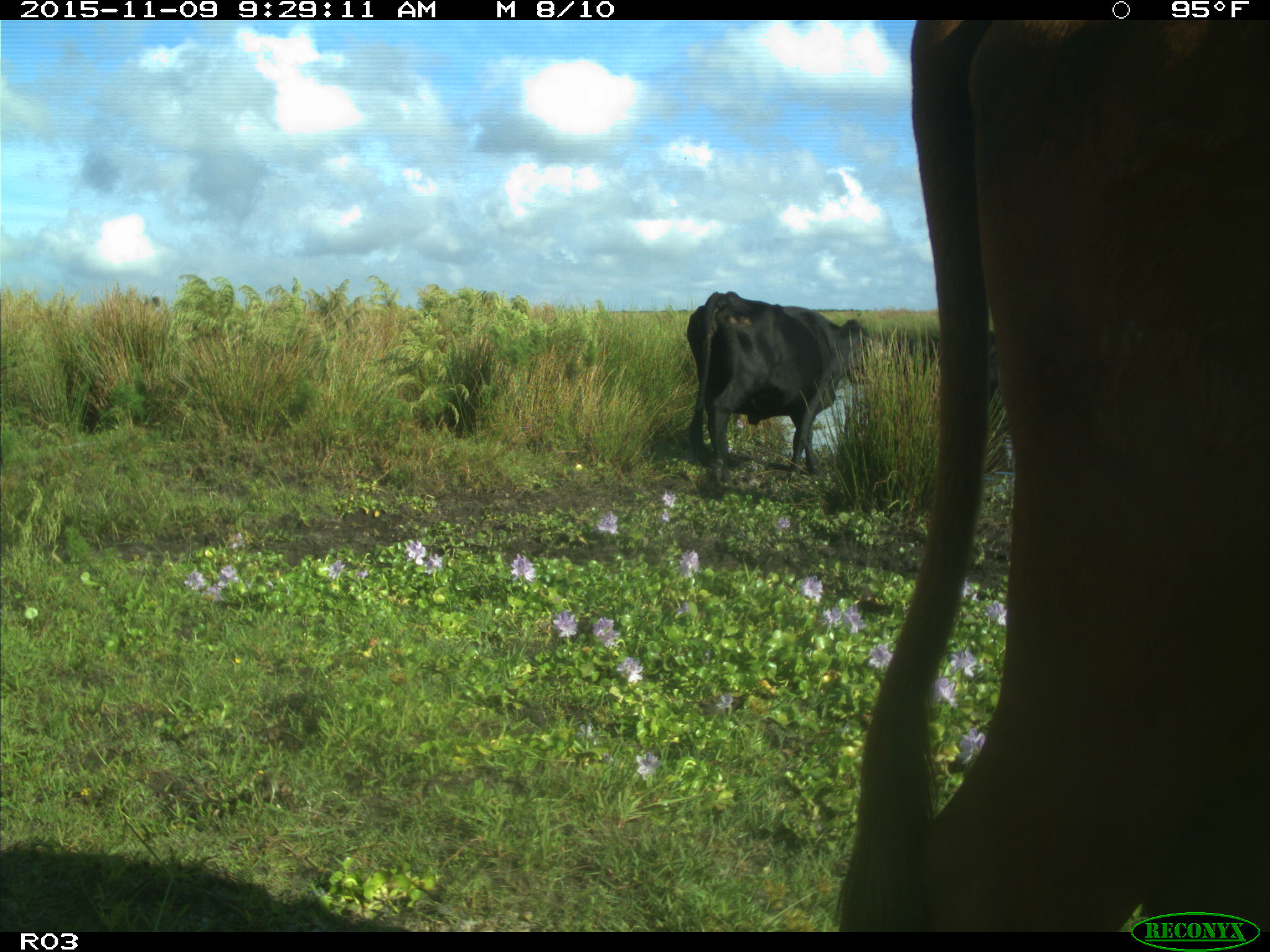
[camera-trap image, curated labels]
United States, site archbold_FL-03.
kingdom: Animalia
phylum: Chordata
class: Mammalia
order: Artiodactyla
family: Bovidae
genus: Bos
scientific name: Bos taurus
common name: domestic cow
Bos taurus (domestic cow).